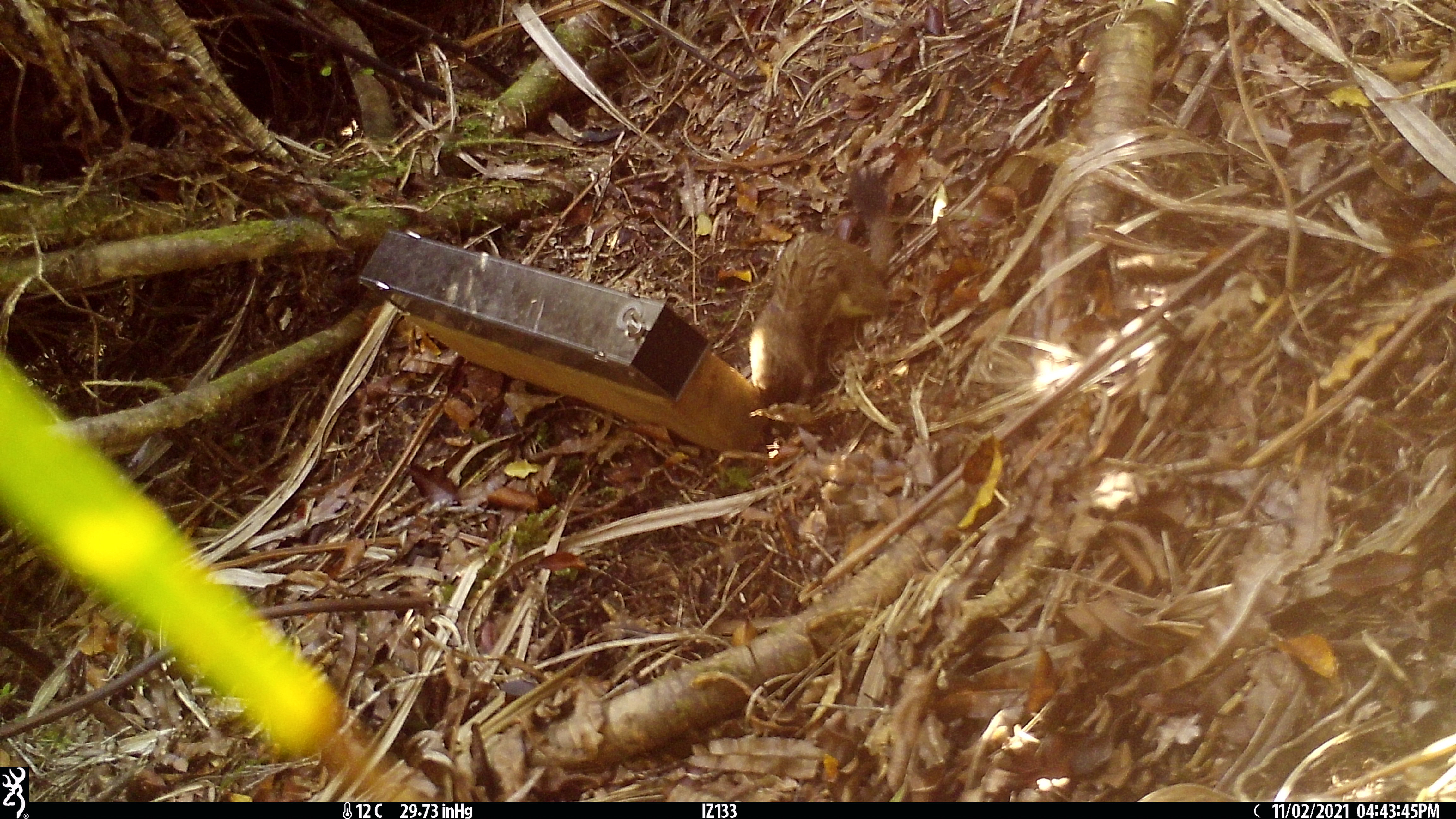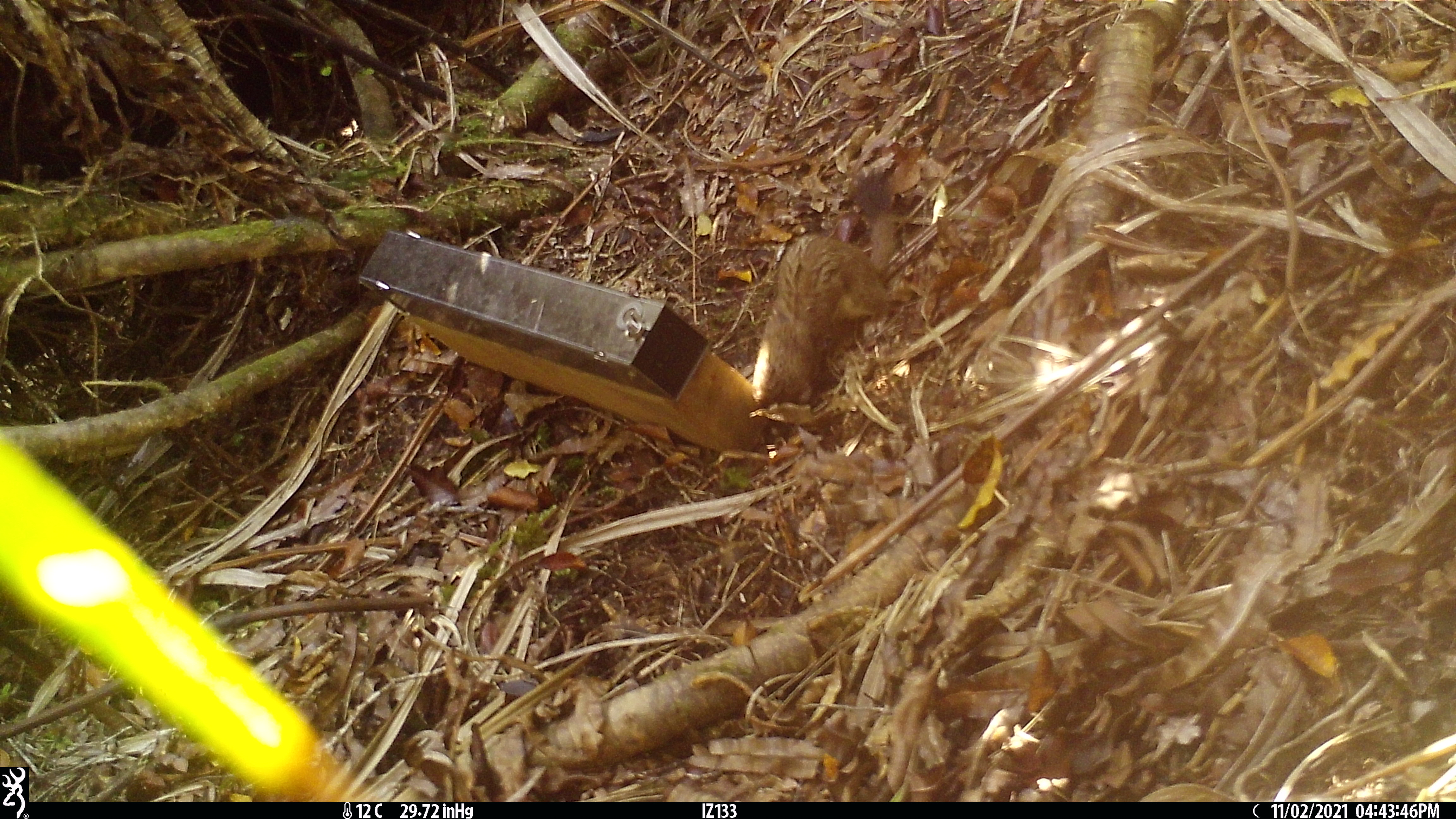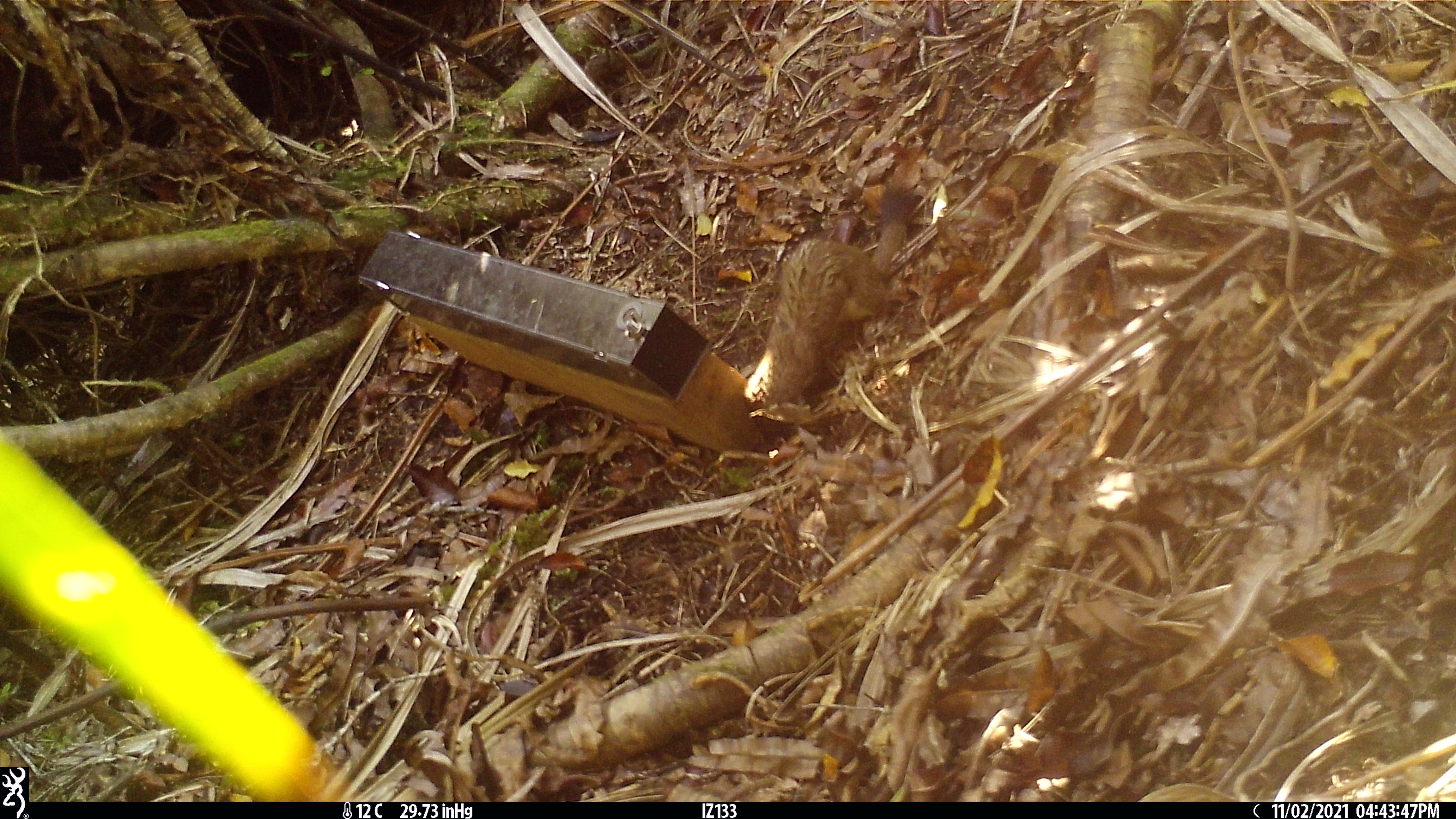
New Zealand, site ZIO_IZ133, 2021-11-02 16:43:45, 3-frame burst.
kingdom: Animalia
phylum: Chordata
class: Mammalia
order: Carnivora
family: Mustelidae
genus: Mustela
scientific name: Mustela erminea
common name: stoat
Stoat (Mustela erminea).